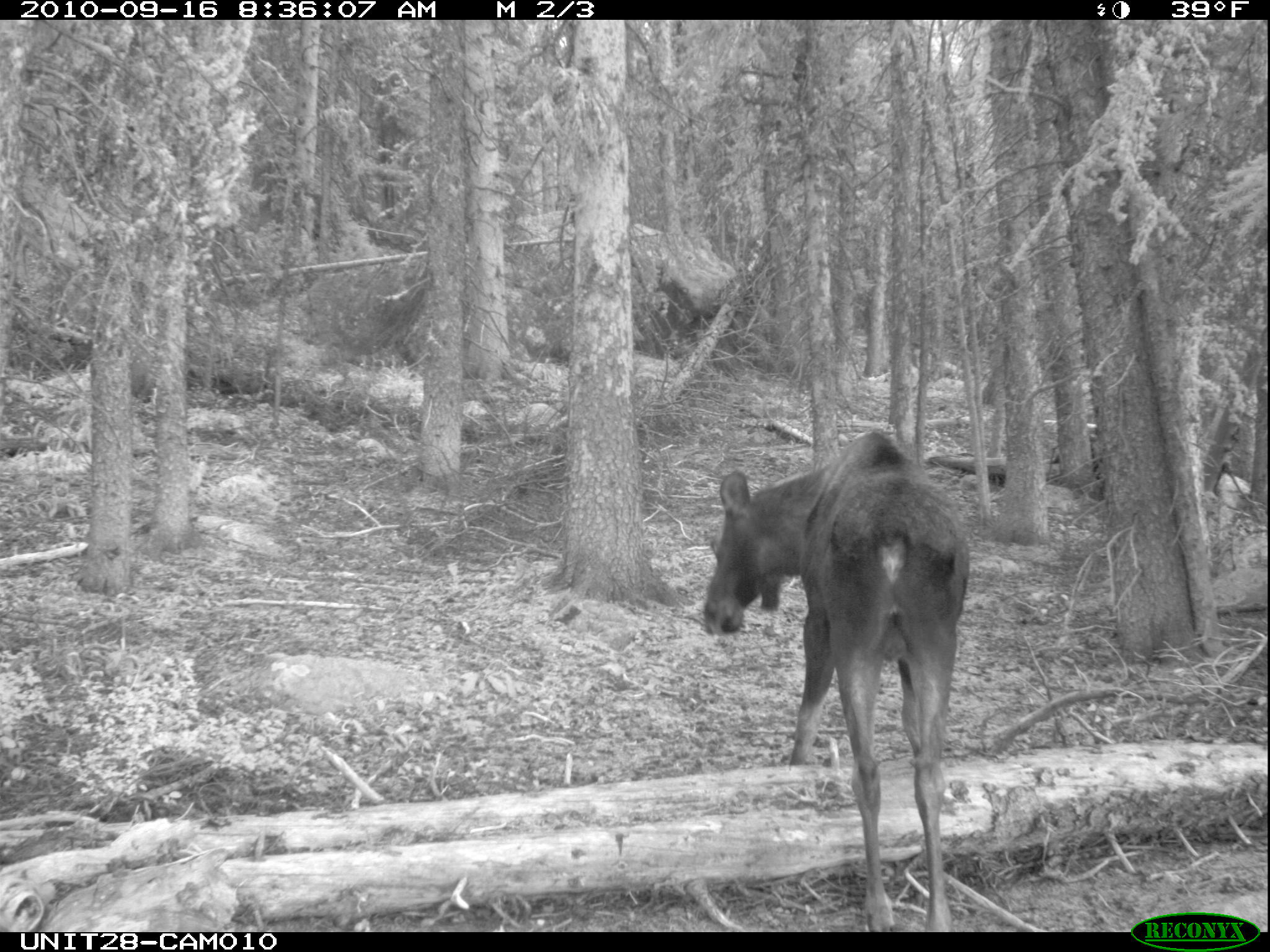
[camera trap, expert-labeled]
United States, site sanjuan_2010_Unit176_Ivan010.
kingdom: Animalia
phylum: Chordata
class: Mammalia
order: Artiodactyla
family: Cervidae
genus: Alces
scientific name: Alces alces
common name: moose